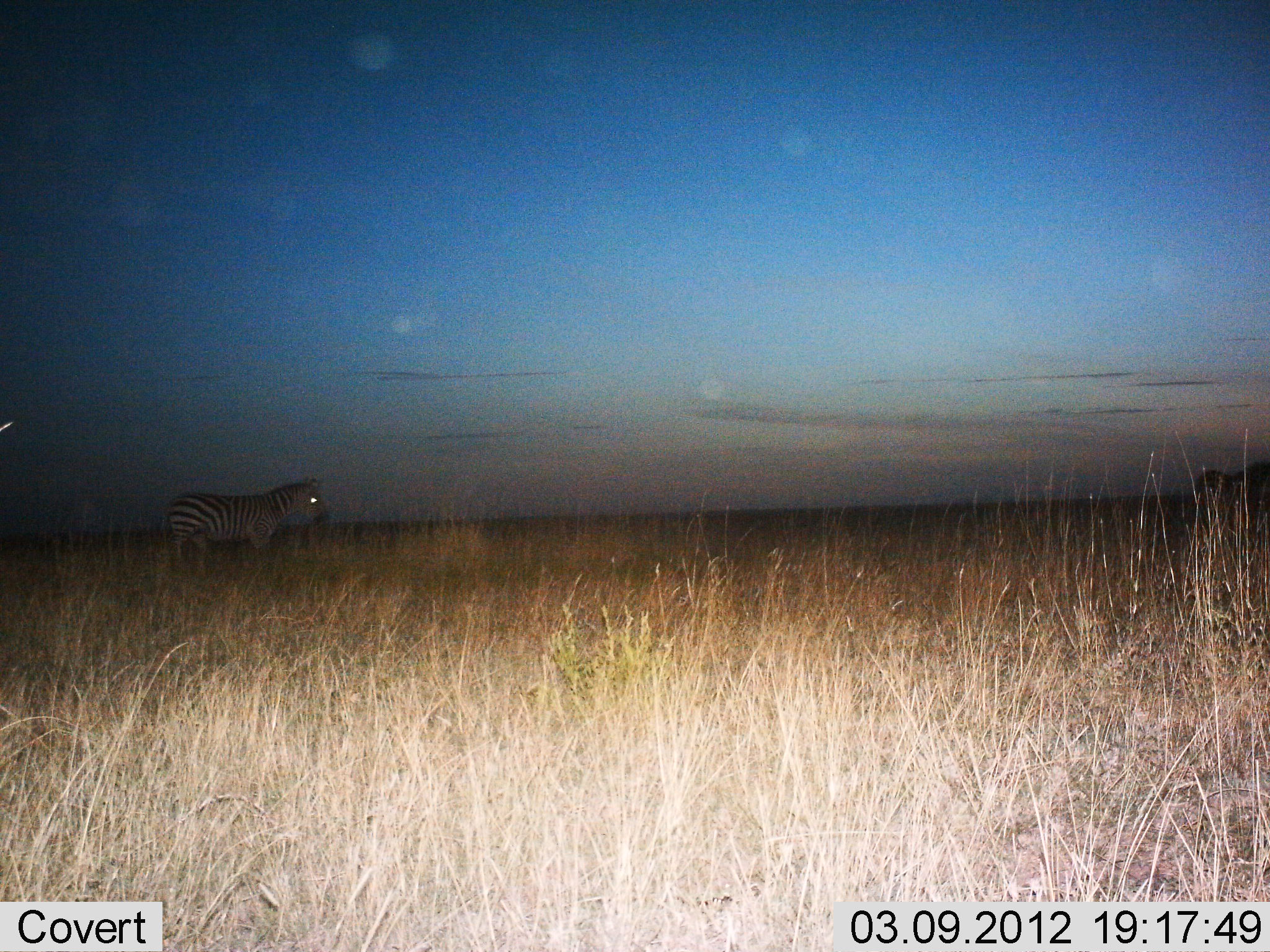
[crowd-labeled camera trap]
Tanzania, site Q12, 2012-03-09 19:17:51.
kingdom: Animalia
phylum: Chordata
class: Mammalia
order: Perissodactyla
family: Equidae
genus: Equus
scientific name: Equus quagga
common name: plains zebra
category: zebra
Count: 1.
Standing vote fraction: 71%.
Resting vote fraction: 0%.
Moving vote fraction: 29%.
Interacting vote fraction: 0%.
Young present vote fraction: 0%.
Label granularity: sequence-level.